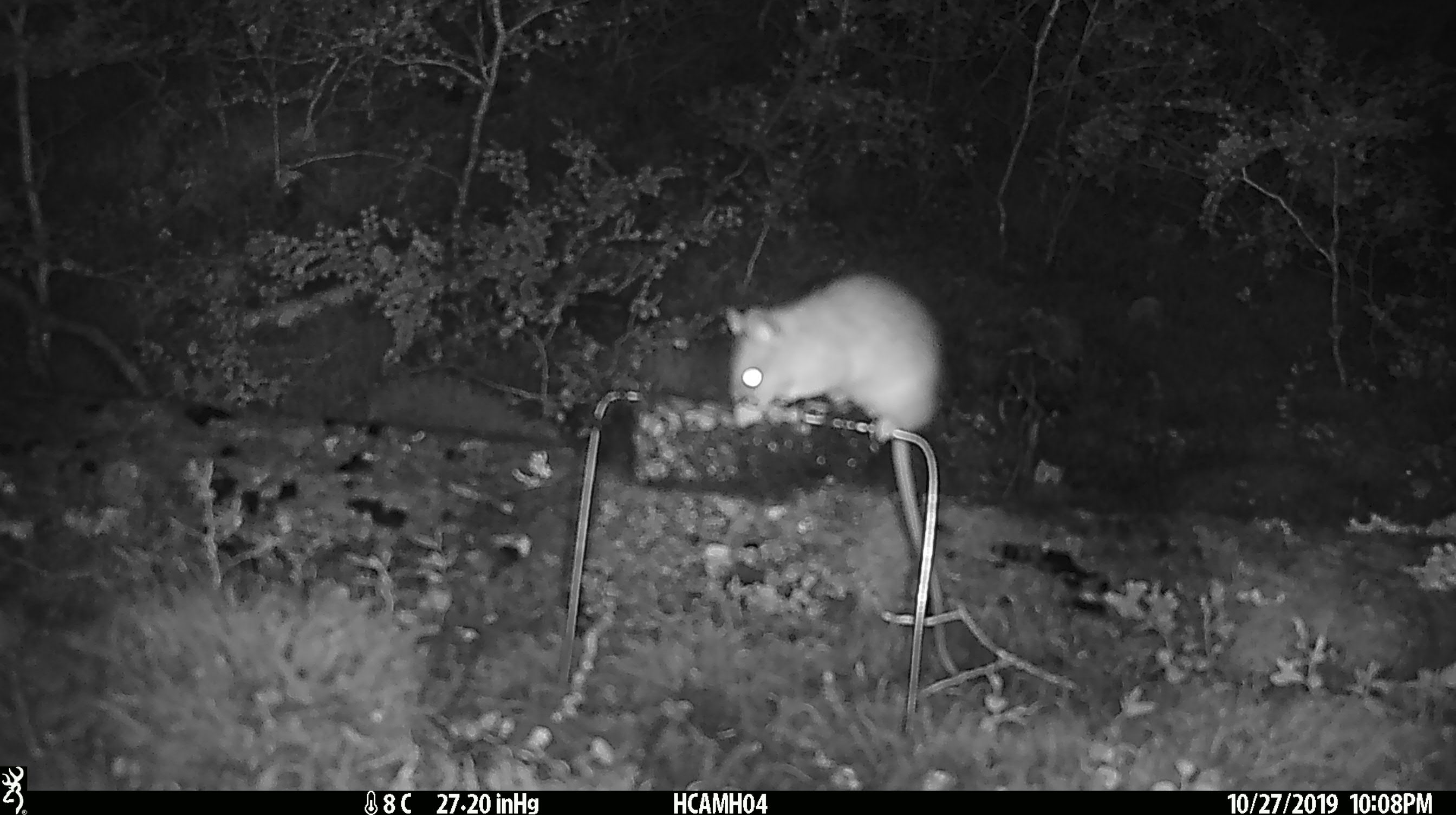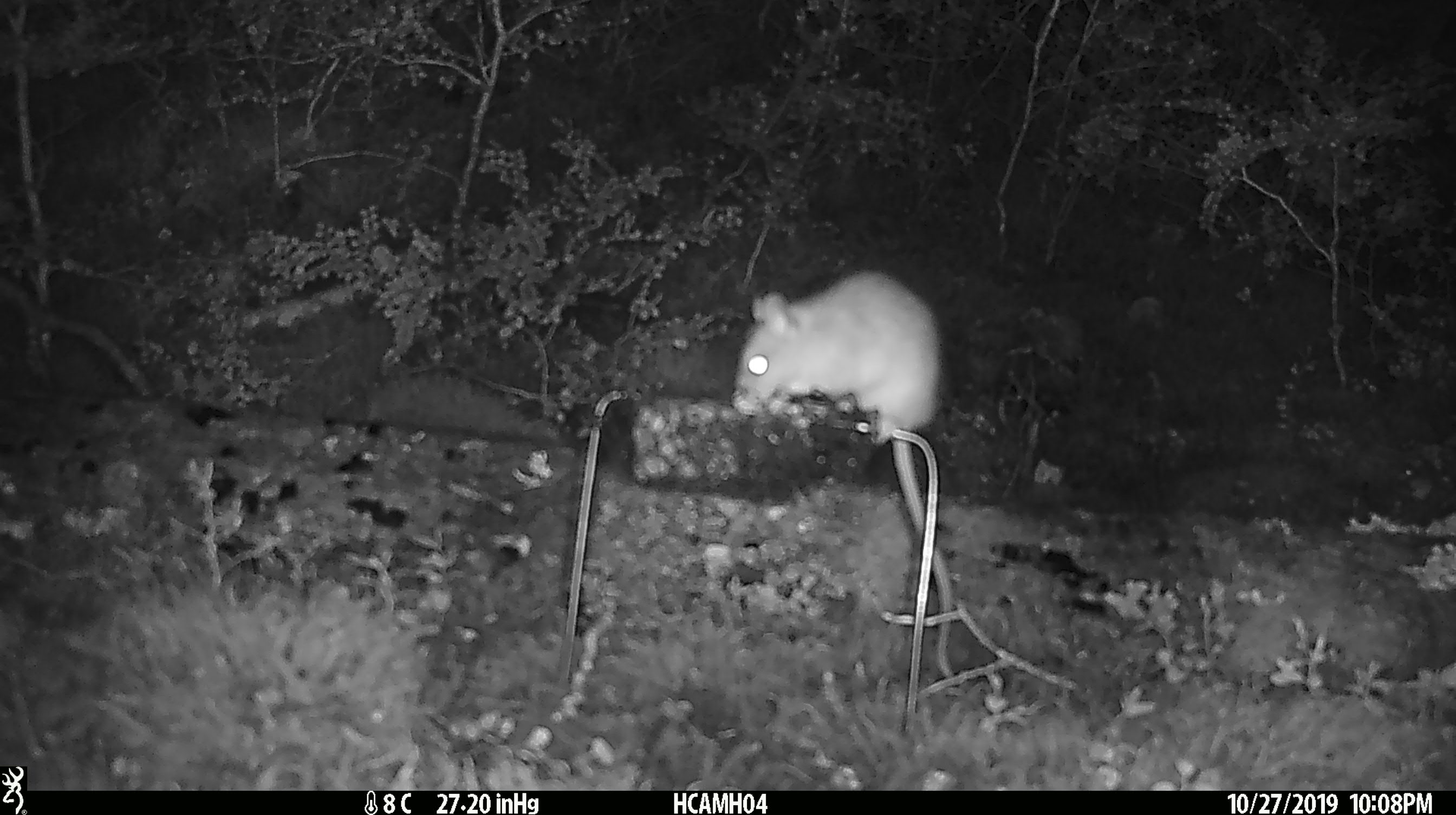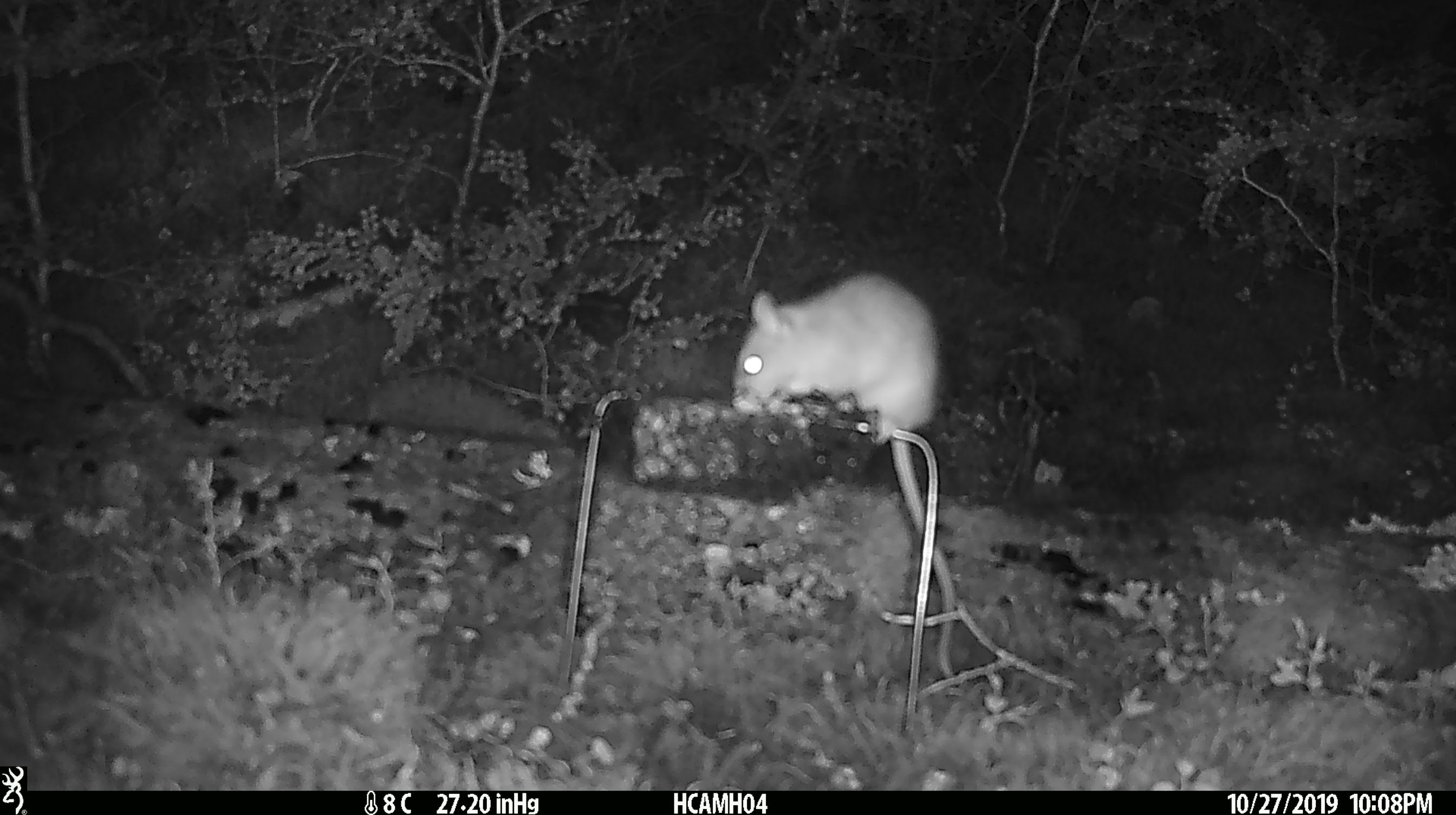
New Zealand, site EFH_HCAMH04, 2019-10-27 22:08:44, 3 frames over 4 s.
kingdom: Animalia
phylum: Chordata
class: Mammalia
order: Rodentia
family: Muridae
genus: Rattus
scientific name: Rattus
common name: rat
Rat (Rattus).